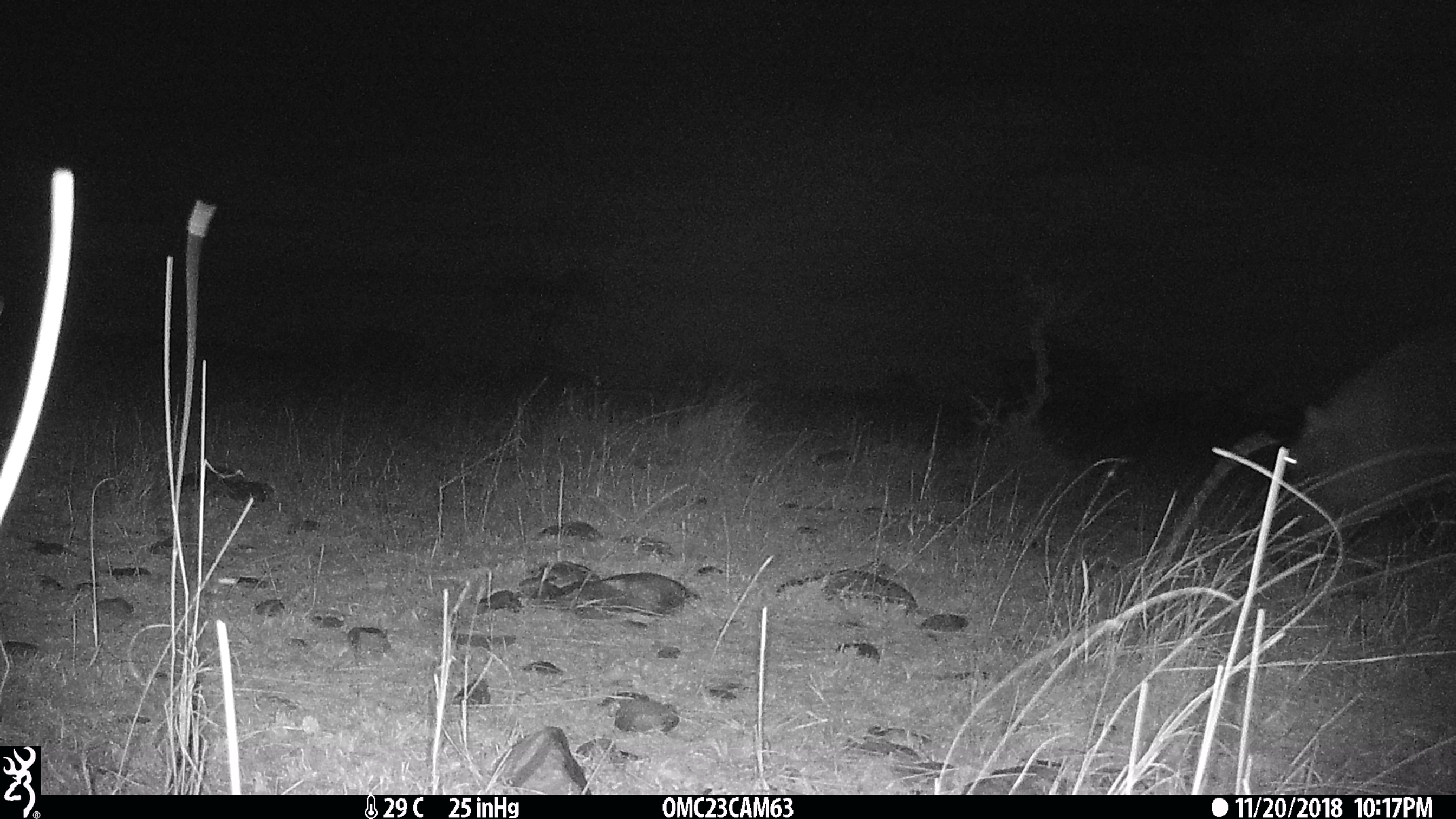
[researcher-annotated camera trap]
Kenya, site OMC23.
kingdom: Animalia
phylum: Chordata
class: Mammalia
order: Artiodactyla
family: Hippopotamidae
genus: Hippopotamus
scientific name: Hippopotamus amphibius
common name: hippopotamus